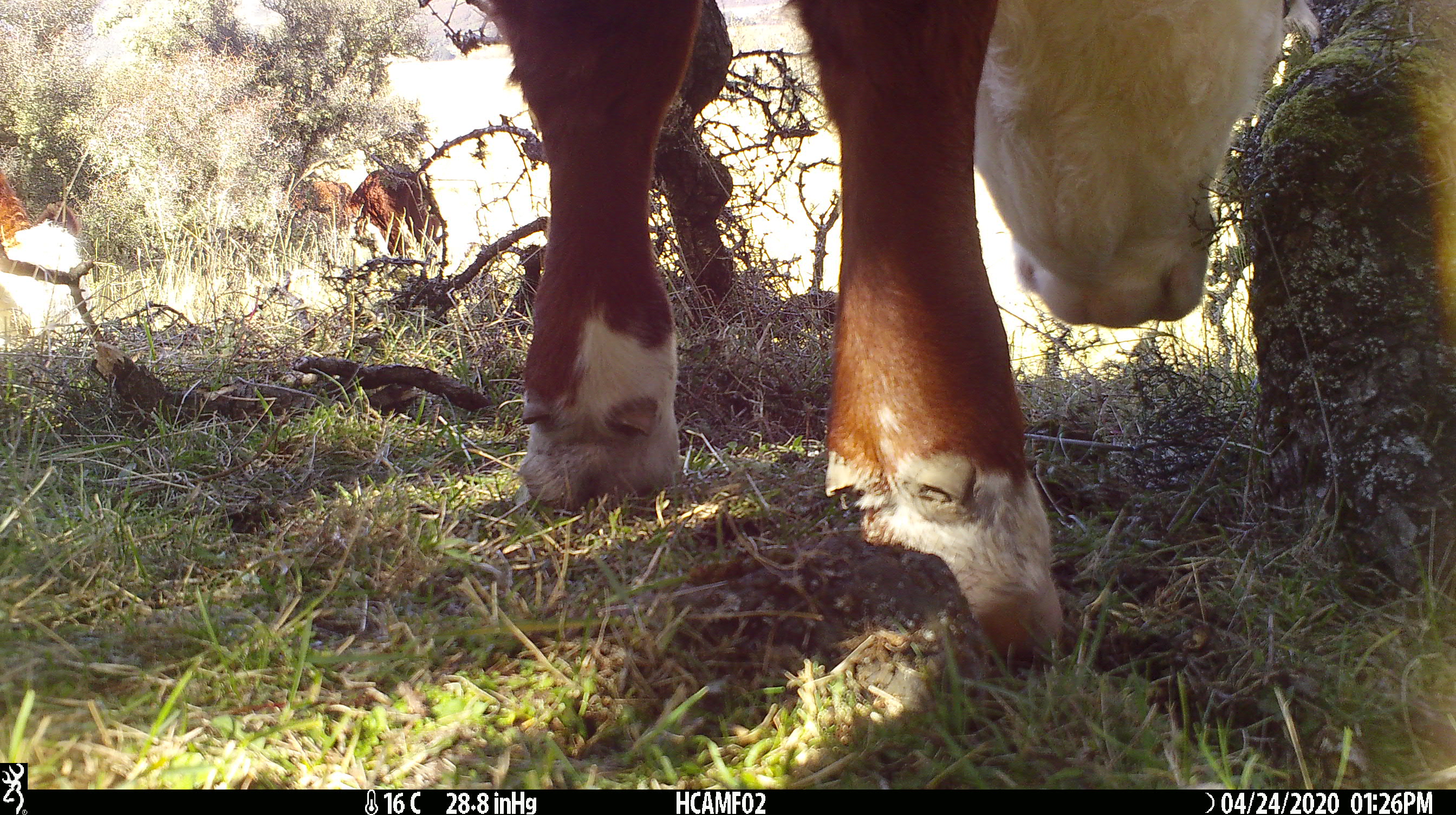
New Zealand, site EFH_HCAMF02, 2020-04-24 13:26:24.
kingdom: Animalia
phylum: Chordata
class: Mammalia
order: Artiodactyla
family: Bovidae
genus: Bos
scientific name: Bos taurus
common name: domestic cow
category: cow